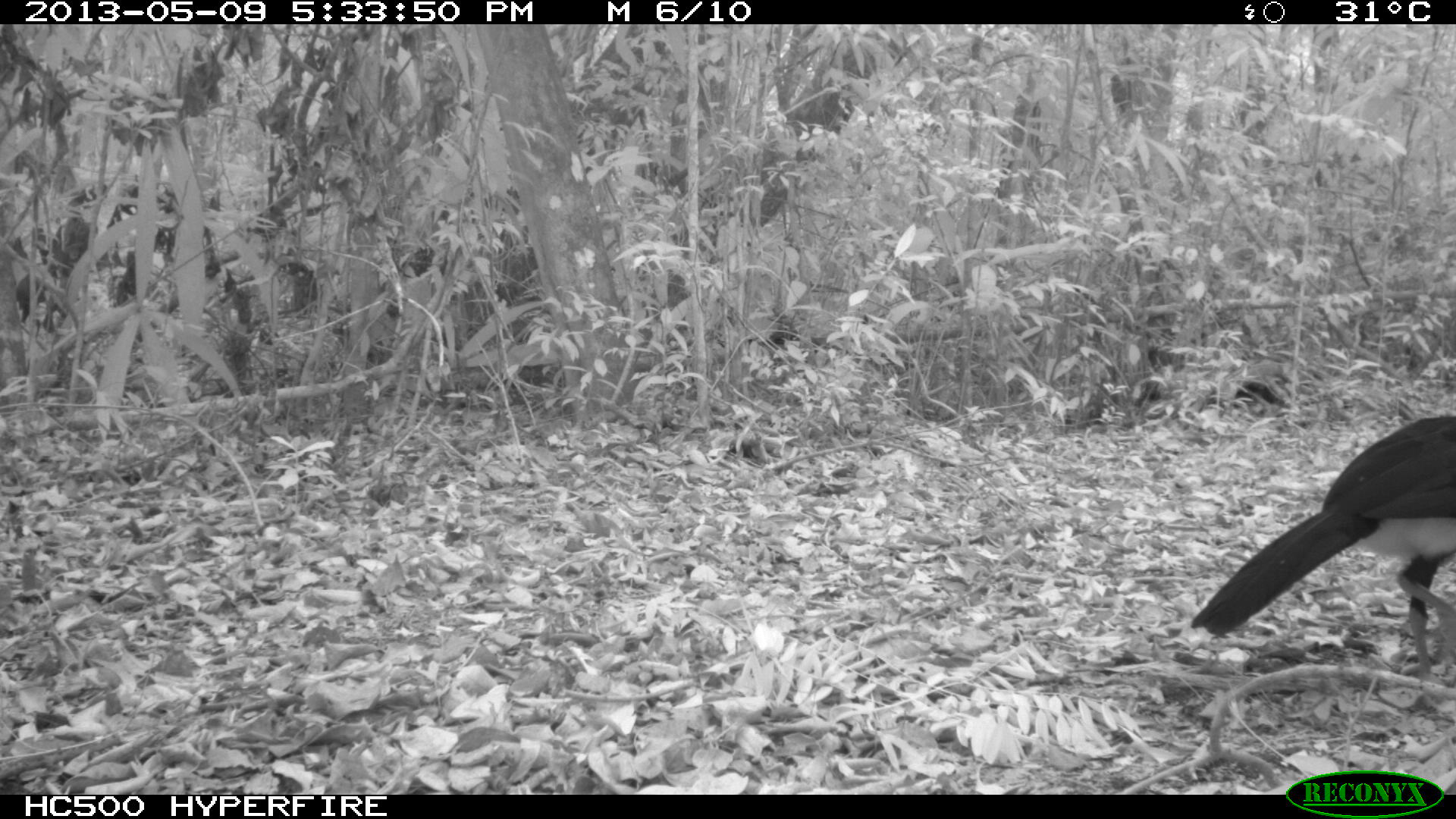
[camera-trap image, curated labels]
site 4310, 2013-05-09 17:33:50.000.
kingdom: Animalia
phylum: Chordata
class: Aves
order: Galliformes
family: Cracidae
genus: Crax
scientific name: Crax rubra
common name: great curassow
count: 1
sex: male